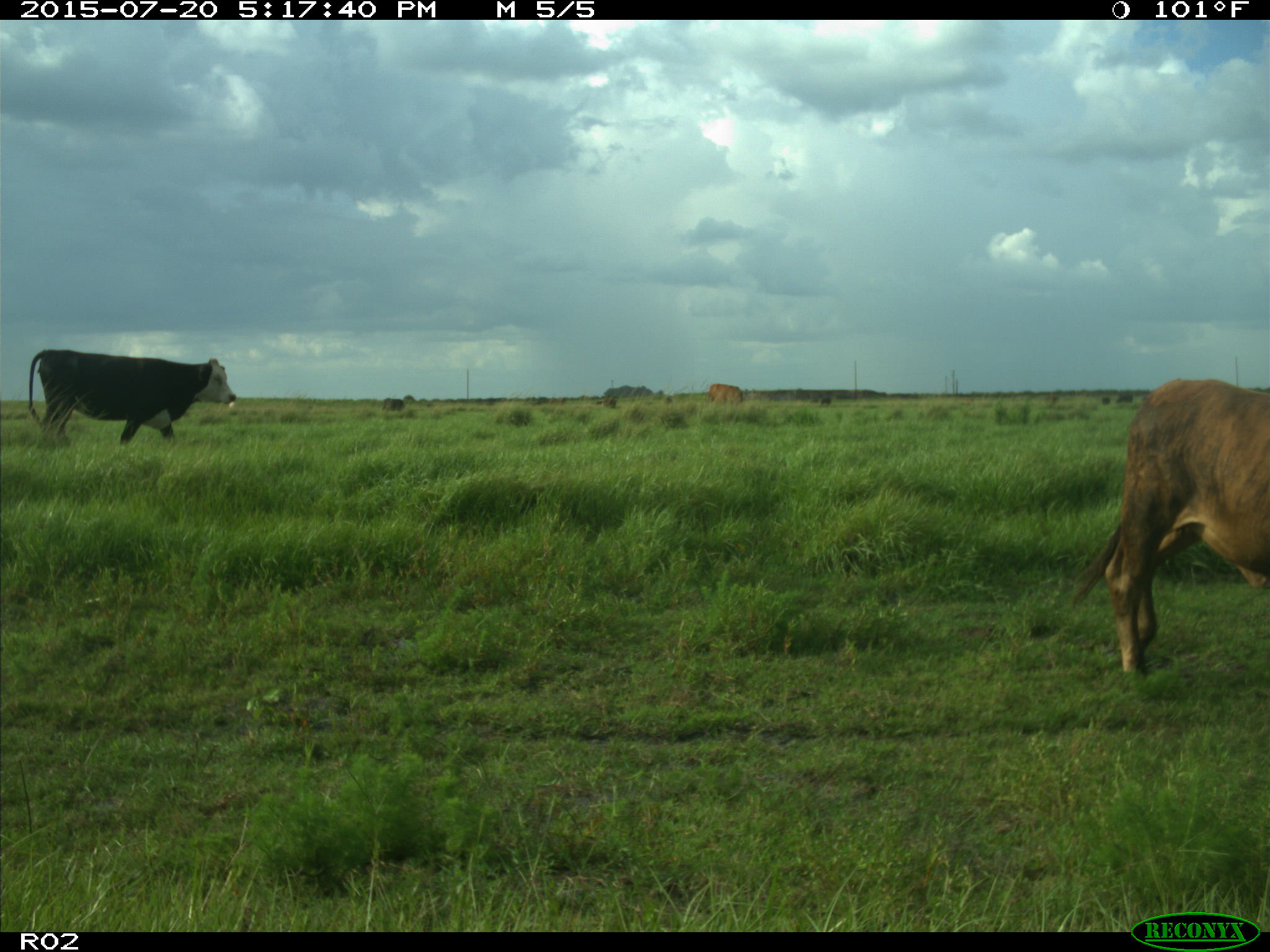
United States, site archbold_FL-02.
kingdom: Animalia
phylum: Chordata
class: Mammalia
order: Artiodactyla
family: Bovidae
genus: Bos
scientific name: Bos taurus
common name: domestic cow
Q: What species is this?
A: Bos taurus (domestic cow).